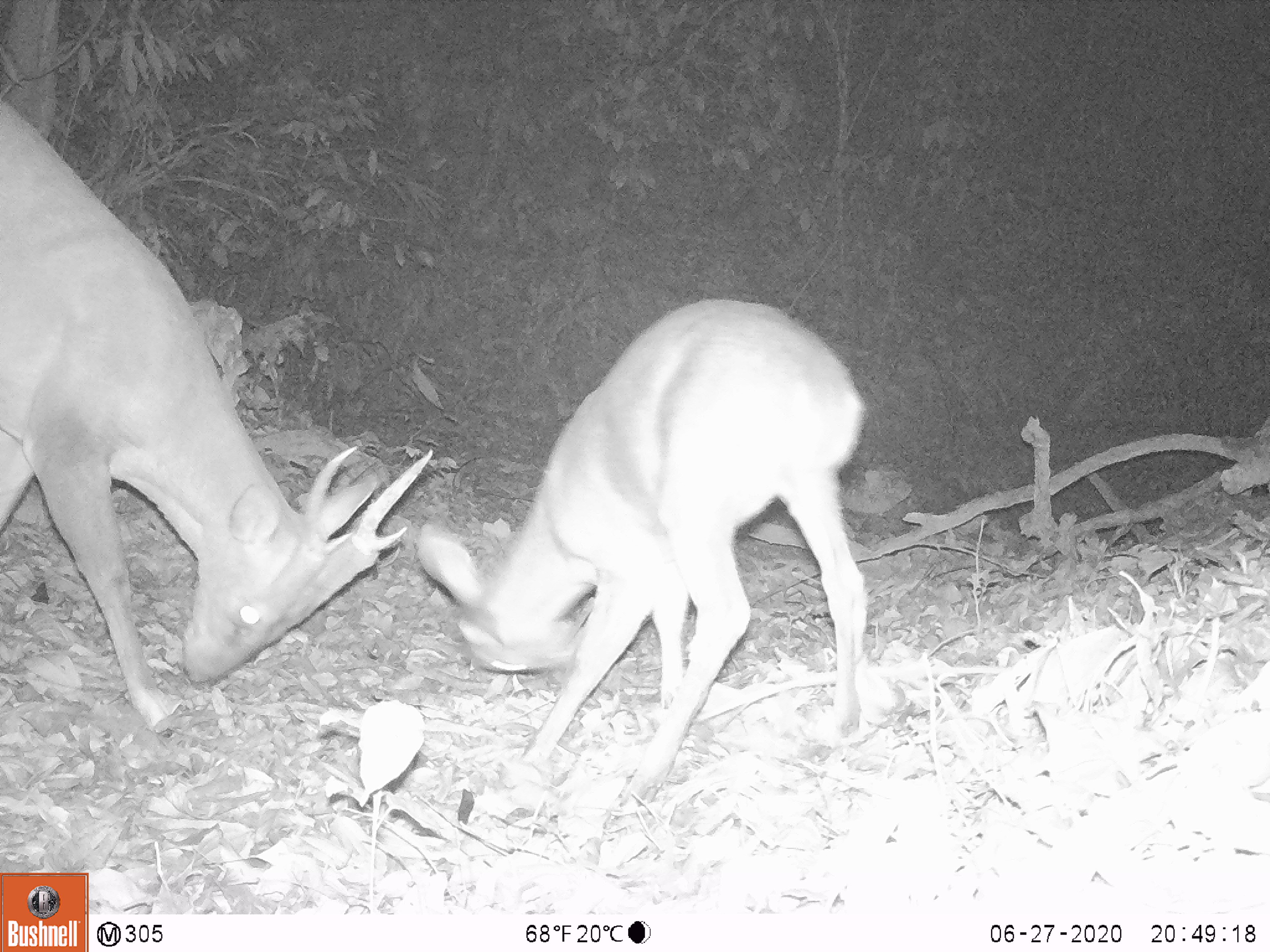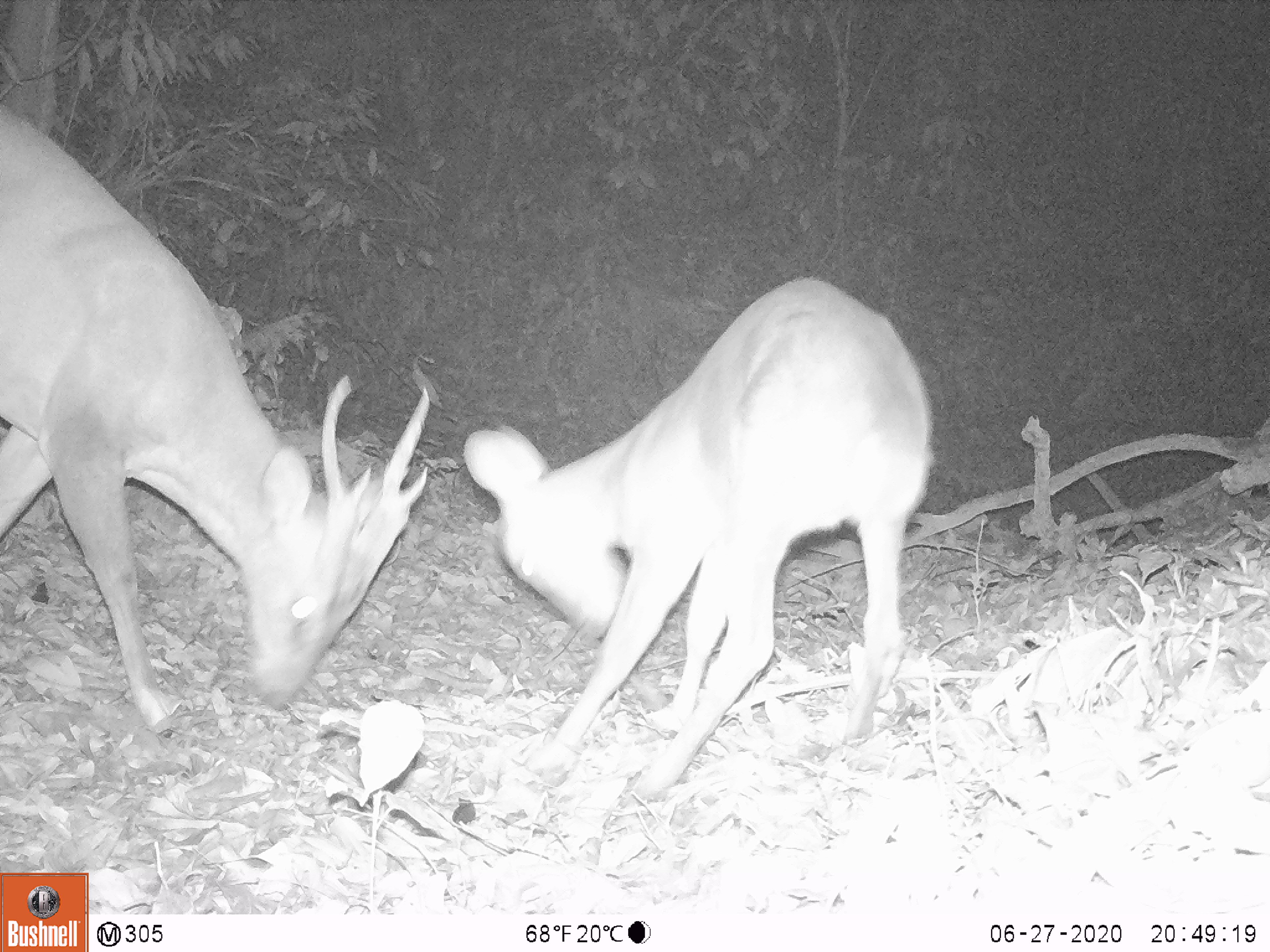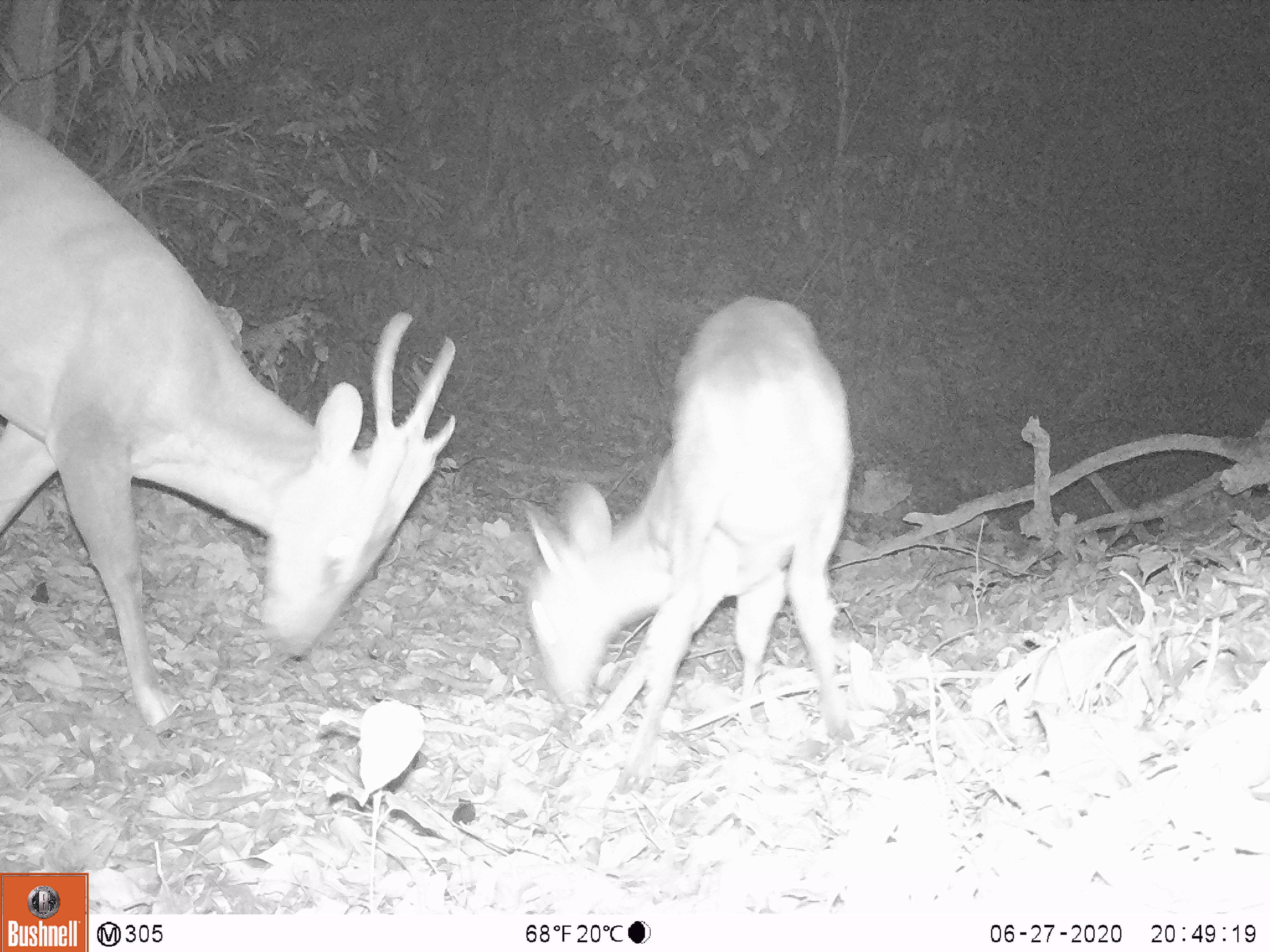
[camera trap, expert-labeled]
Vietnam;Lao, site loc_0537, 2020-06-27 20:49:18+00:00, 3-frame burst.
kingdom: Animalia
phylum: Chordata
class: Mammalia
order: Artiodactyla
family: Cervidae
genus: Muntiacus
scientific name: Muntiacus vuquangensis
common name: large-antlered muntjac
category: large antlered muntjac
Large antlered muntjac (large-antlered muntjac) (Muntiacus vuquangensis). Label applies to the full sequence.